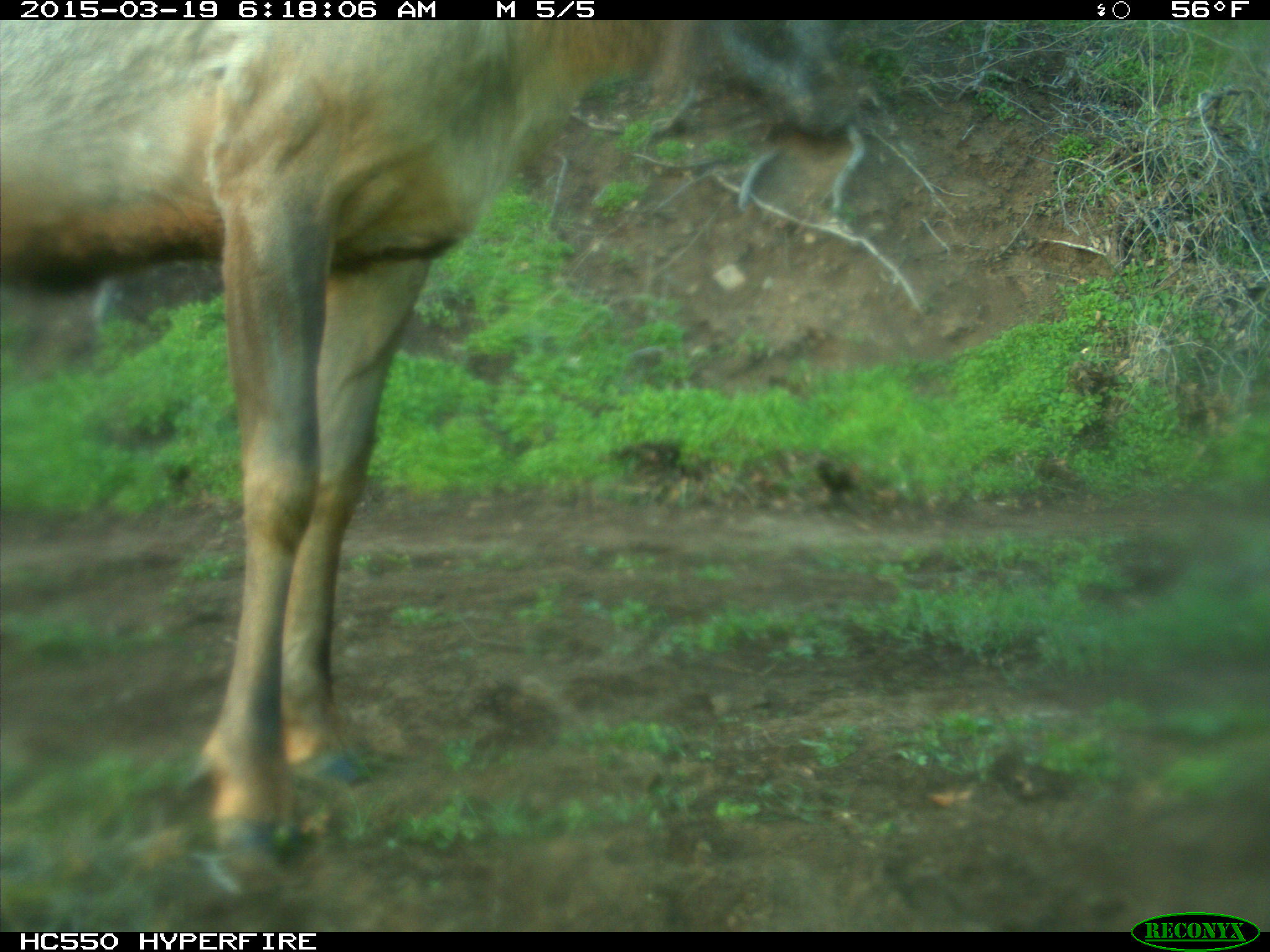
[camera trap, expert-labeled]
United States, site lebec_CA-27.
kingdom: Animalia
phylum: Chordata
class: Mammalia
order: Artiodactyla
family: Cervidae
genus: Cervus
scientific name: Cervus canadensis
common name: elk